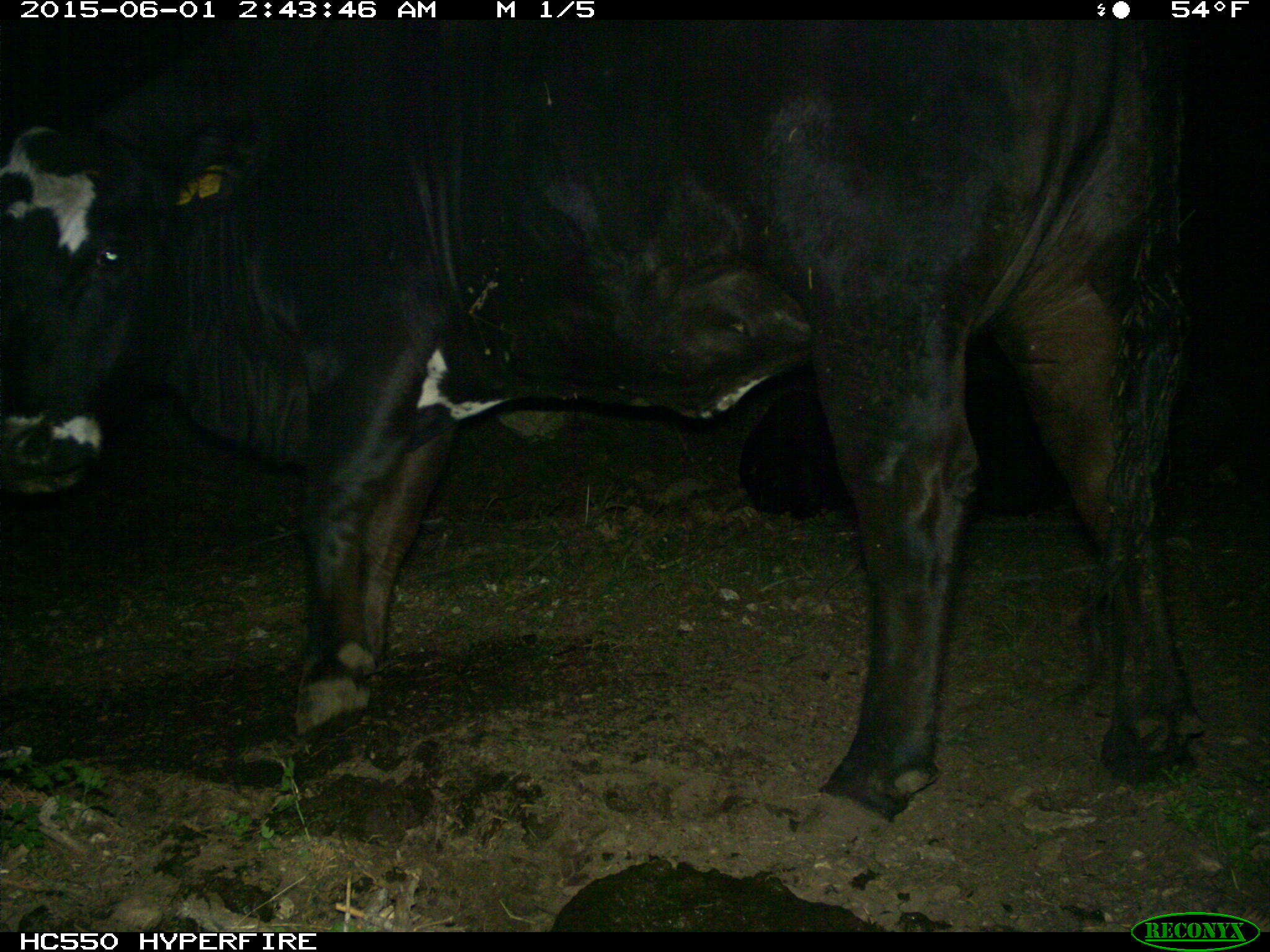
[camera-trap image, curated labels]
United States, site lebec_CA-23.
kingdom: Animalia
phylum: Chordata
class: Mammalia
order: Artiodactyla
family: Bovidae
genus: Bos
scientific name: Bos taurus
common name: domestic cow